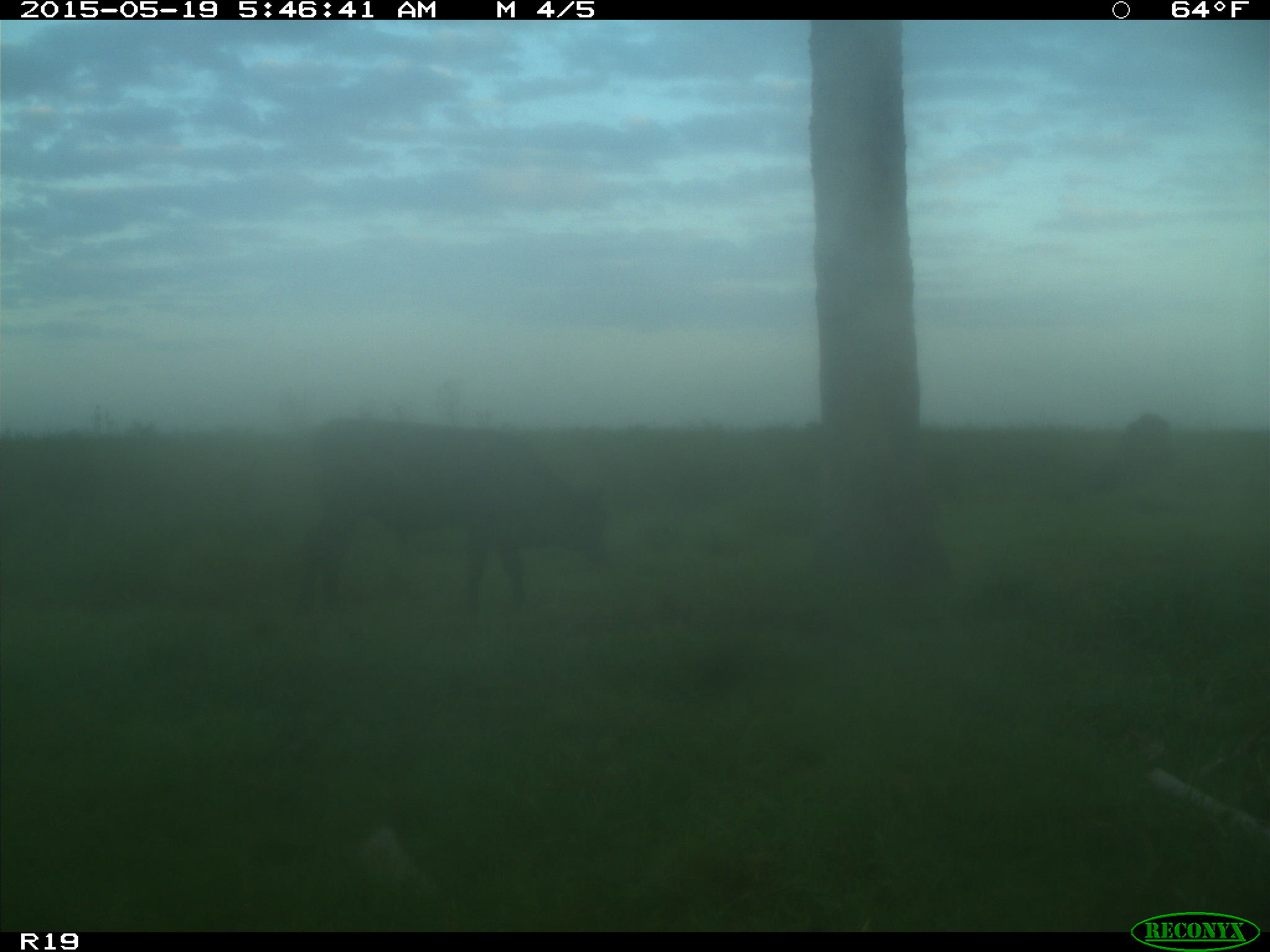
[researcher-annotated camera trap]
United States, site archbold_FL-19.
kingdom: Animalia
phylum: Chordata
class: Mammalia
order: Artiodactyla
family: Bovidae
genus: Bos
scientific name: Bos taurus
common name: domestic cow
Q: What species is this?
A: Bos taurus (domestic cow).